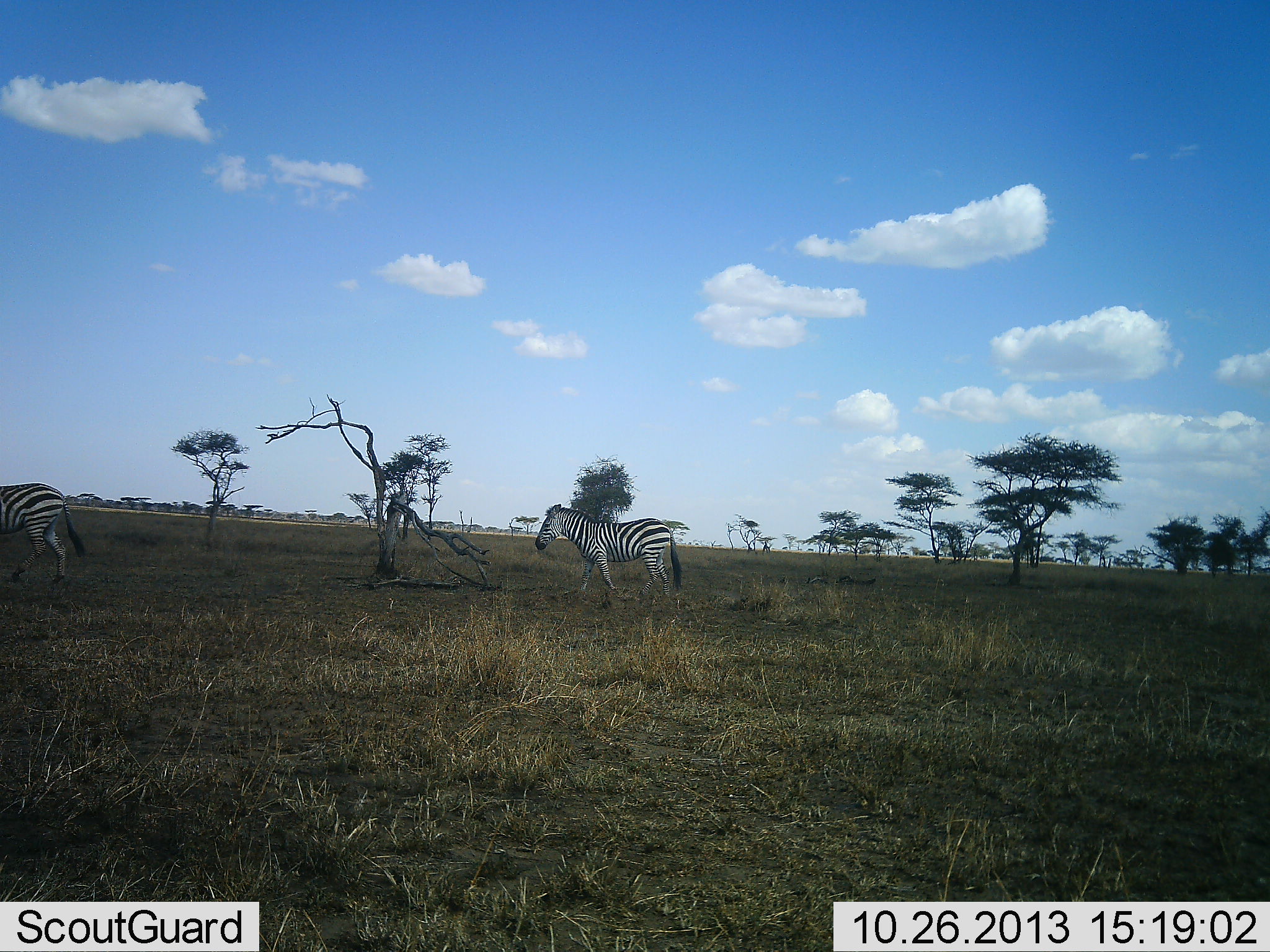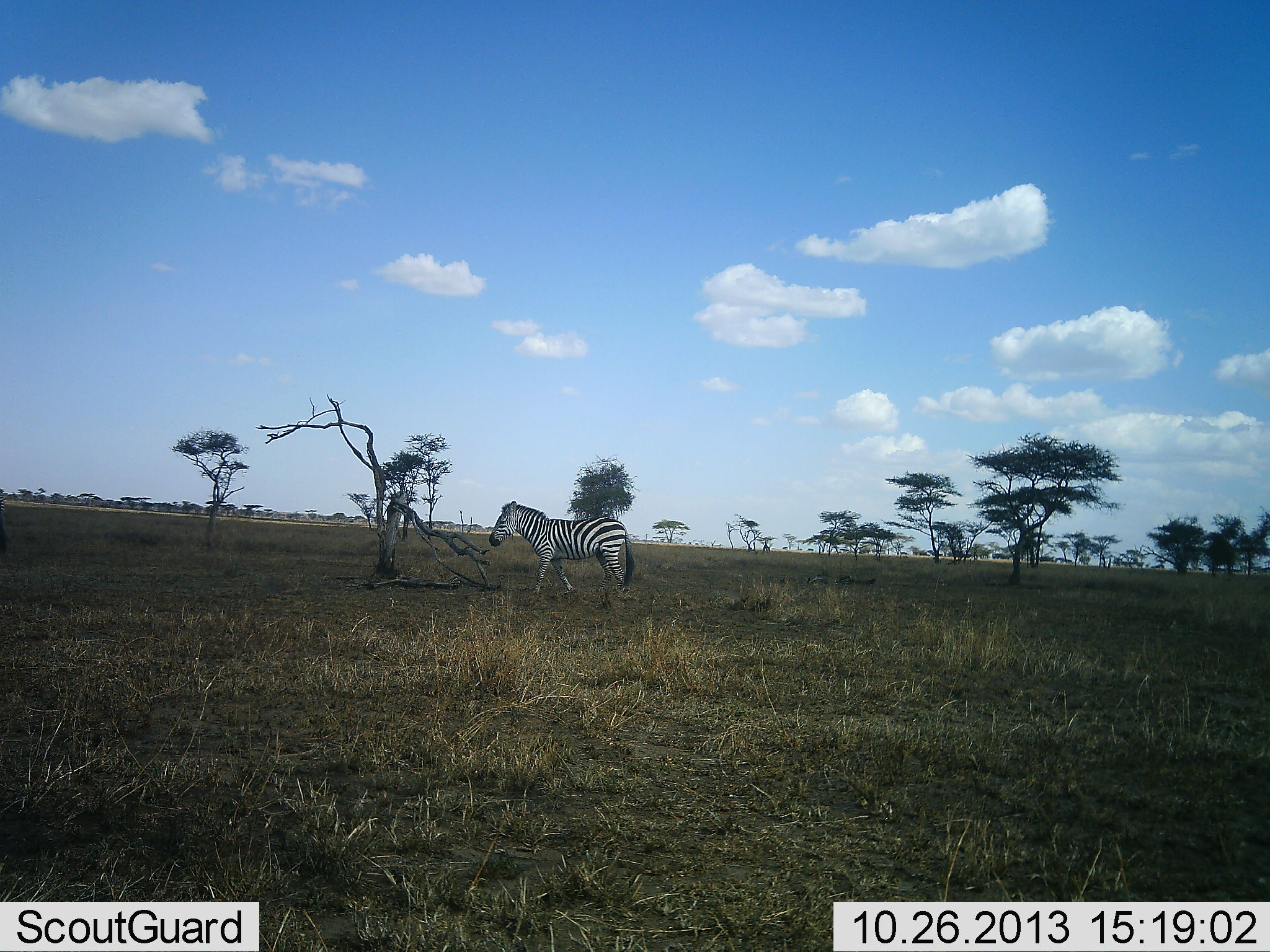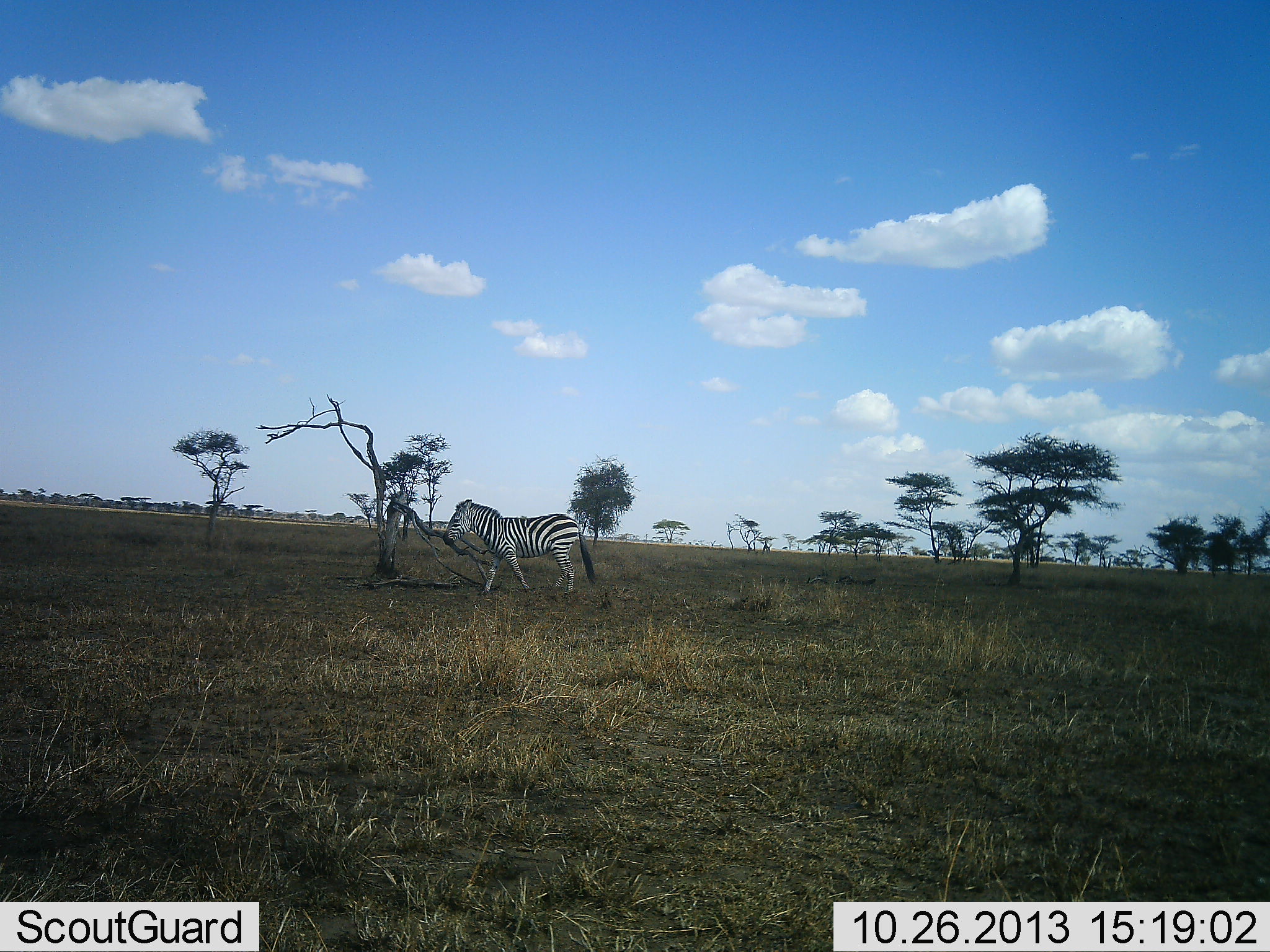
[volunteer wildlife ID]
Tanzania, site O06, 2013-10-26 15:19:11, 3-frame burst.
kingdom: Animalia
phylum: Chordata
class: Mammalia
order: Perissodactyla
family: Equidae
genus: Equus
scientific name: Equus quagga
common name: plains zebra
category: zebra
Zebra (plains zebra) (Equus quagga), count 2. Behavior (volunteer vote fractions): standing 8%, resting 0%, moving 92%, interacting 0%. Young present (vote fraction): 0%. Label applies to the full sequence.